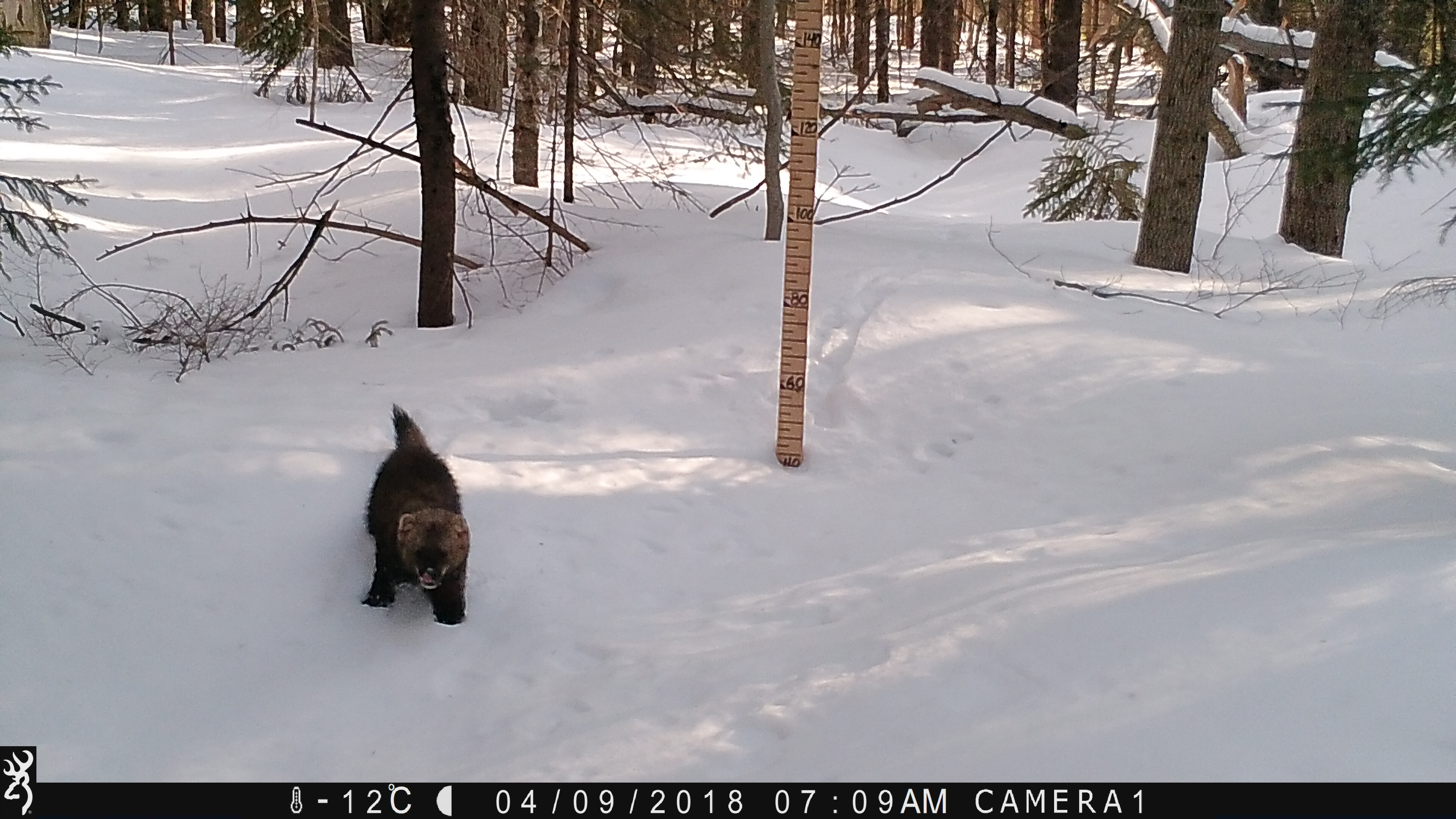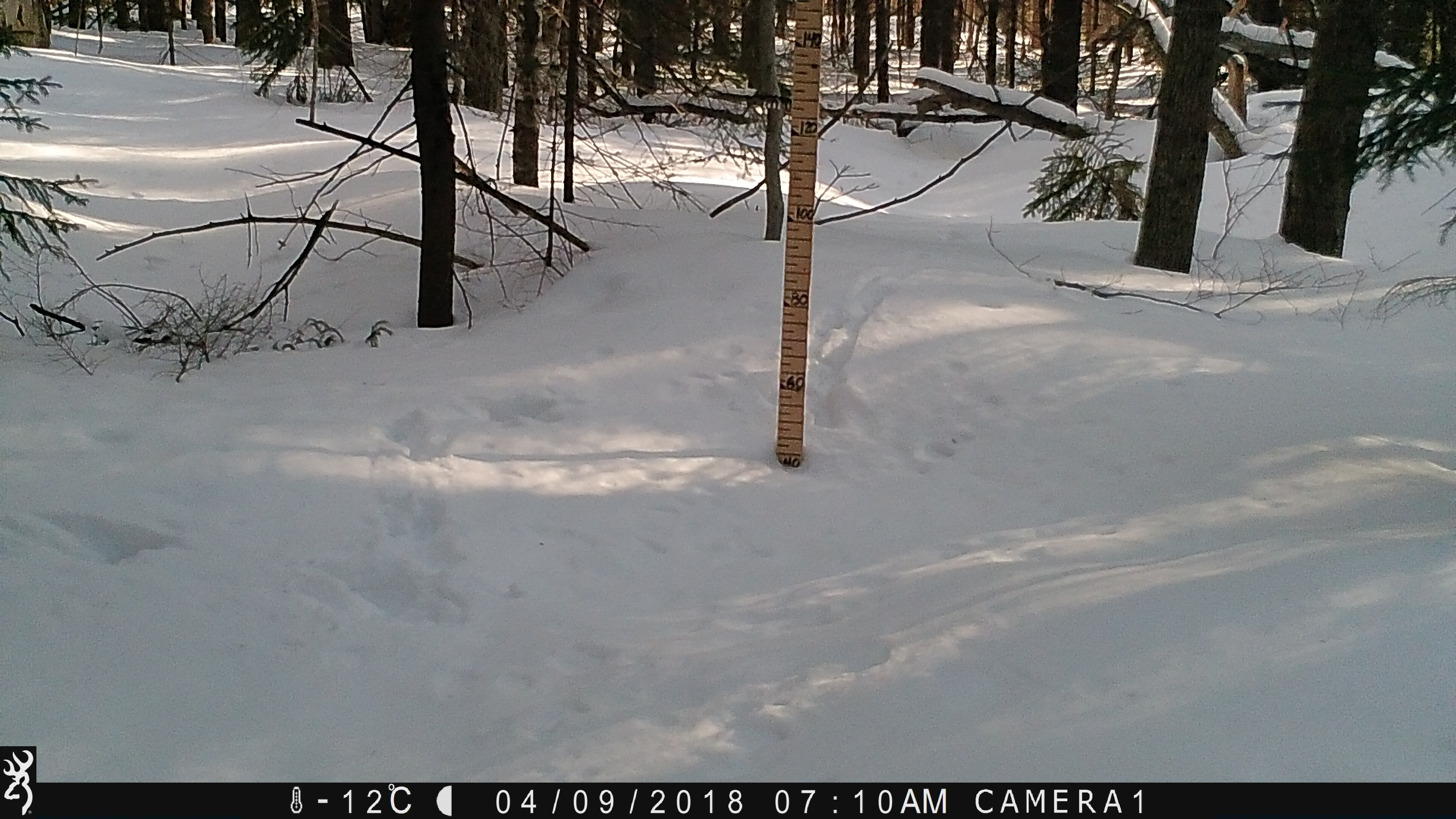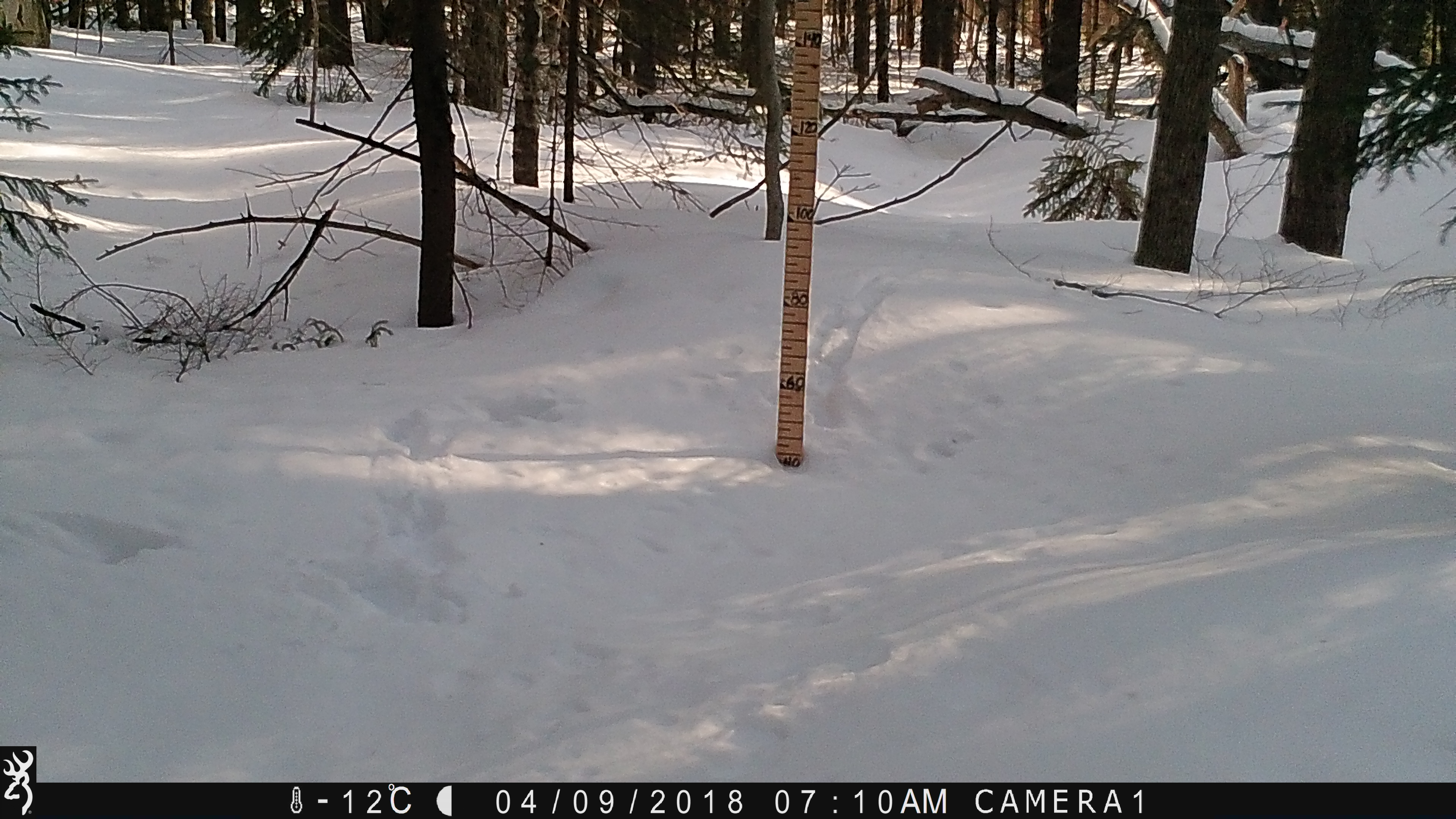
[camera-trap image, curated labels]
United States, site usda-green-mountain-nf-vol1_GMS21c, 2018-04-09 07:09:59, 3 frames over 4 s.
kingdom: Animalia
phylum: Chordata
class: Mammalia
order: Carnivora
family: Mustelidae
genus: Pekania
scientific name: Pekania pennanti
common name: fisher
Fisher (Pekania pennanti).